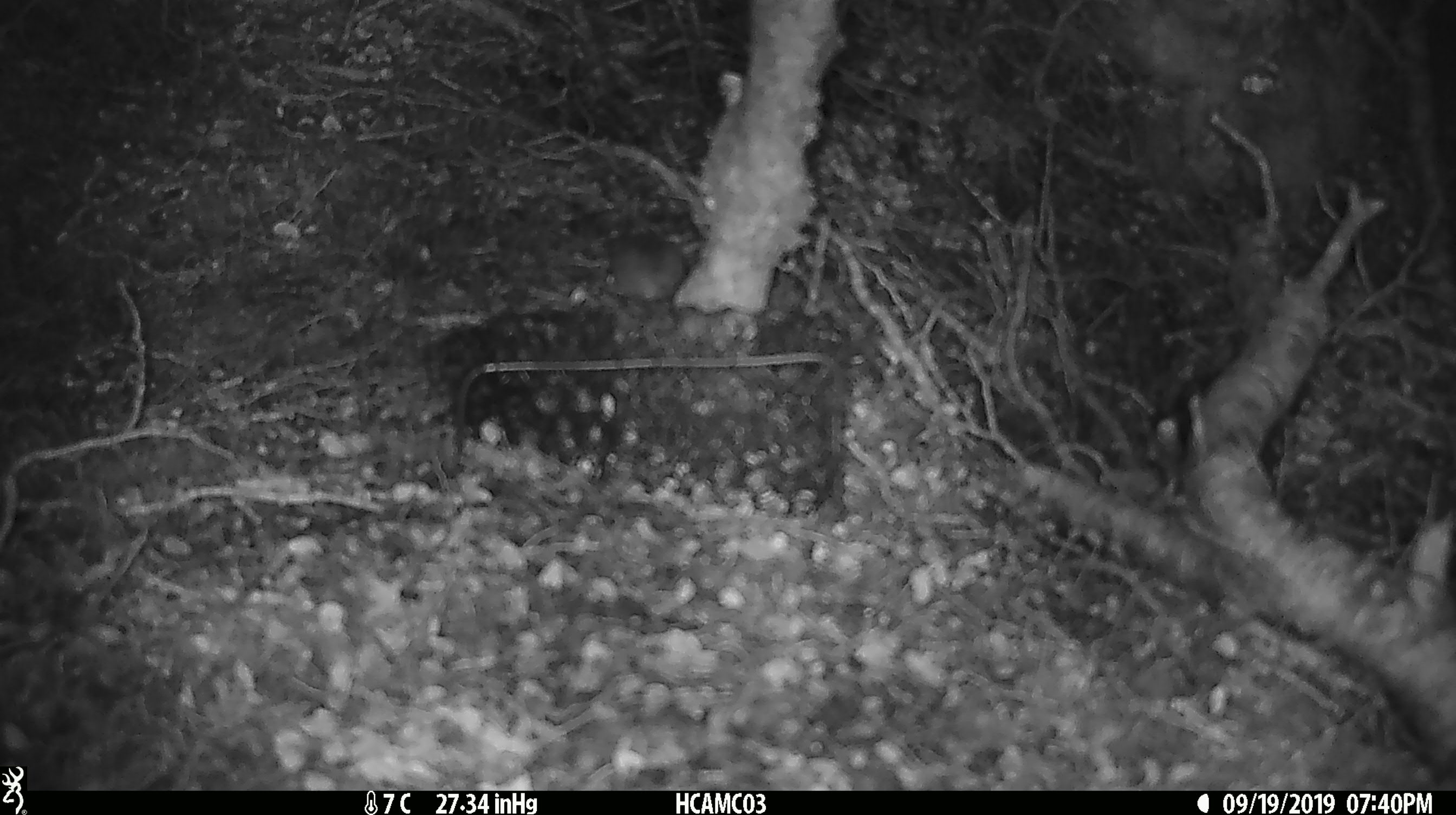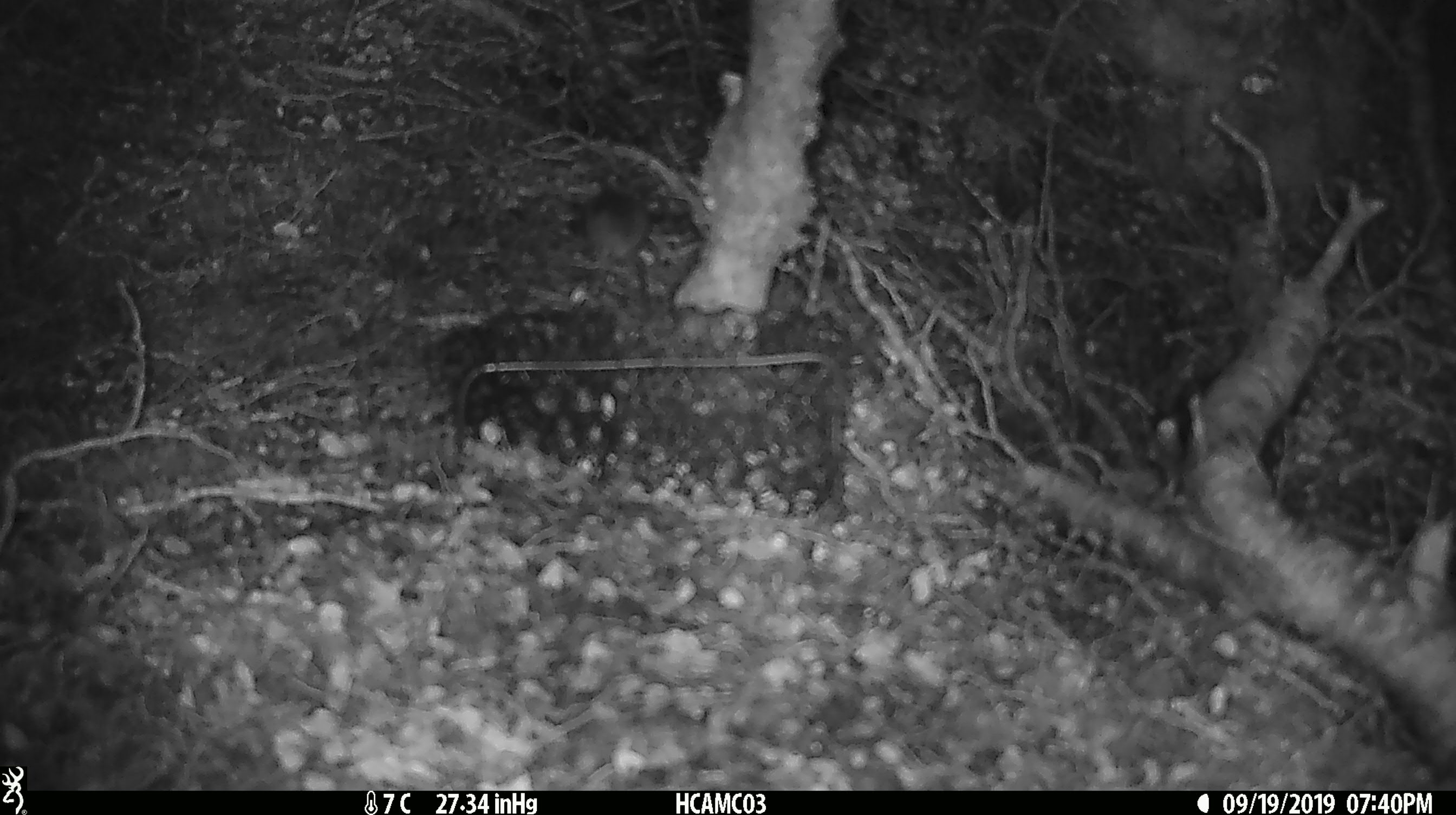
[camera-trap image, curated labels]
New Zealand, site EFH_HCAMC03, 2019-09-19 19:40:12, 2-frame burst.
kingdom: Animalia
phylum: Chordata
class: Mammalia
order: Rodentia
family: Muridae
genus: Mus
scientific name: Mus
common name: mouse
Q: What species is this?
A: Mouse (Mus).